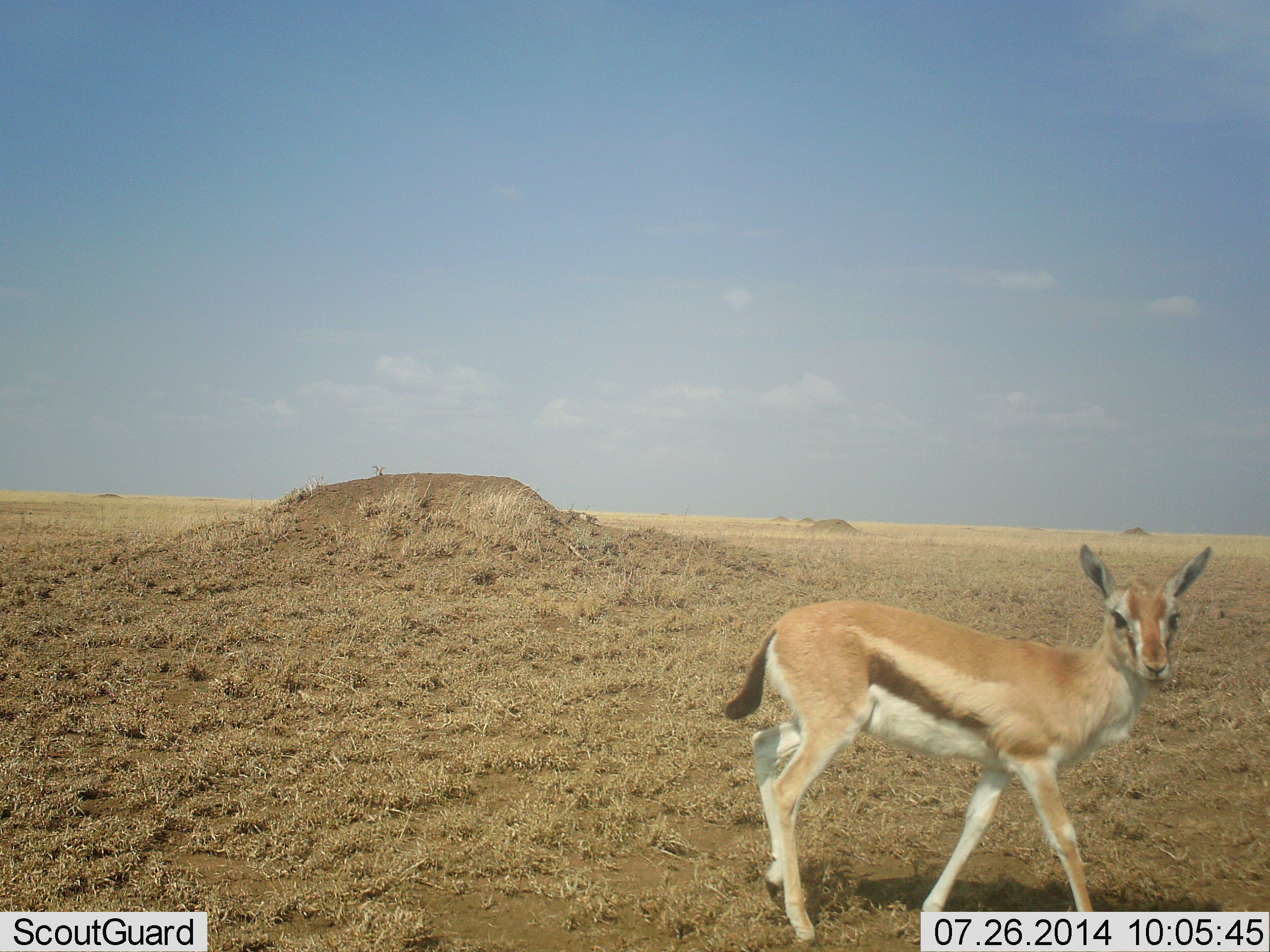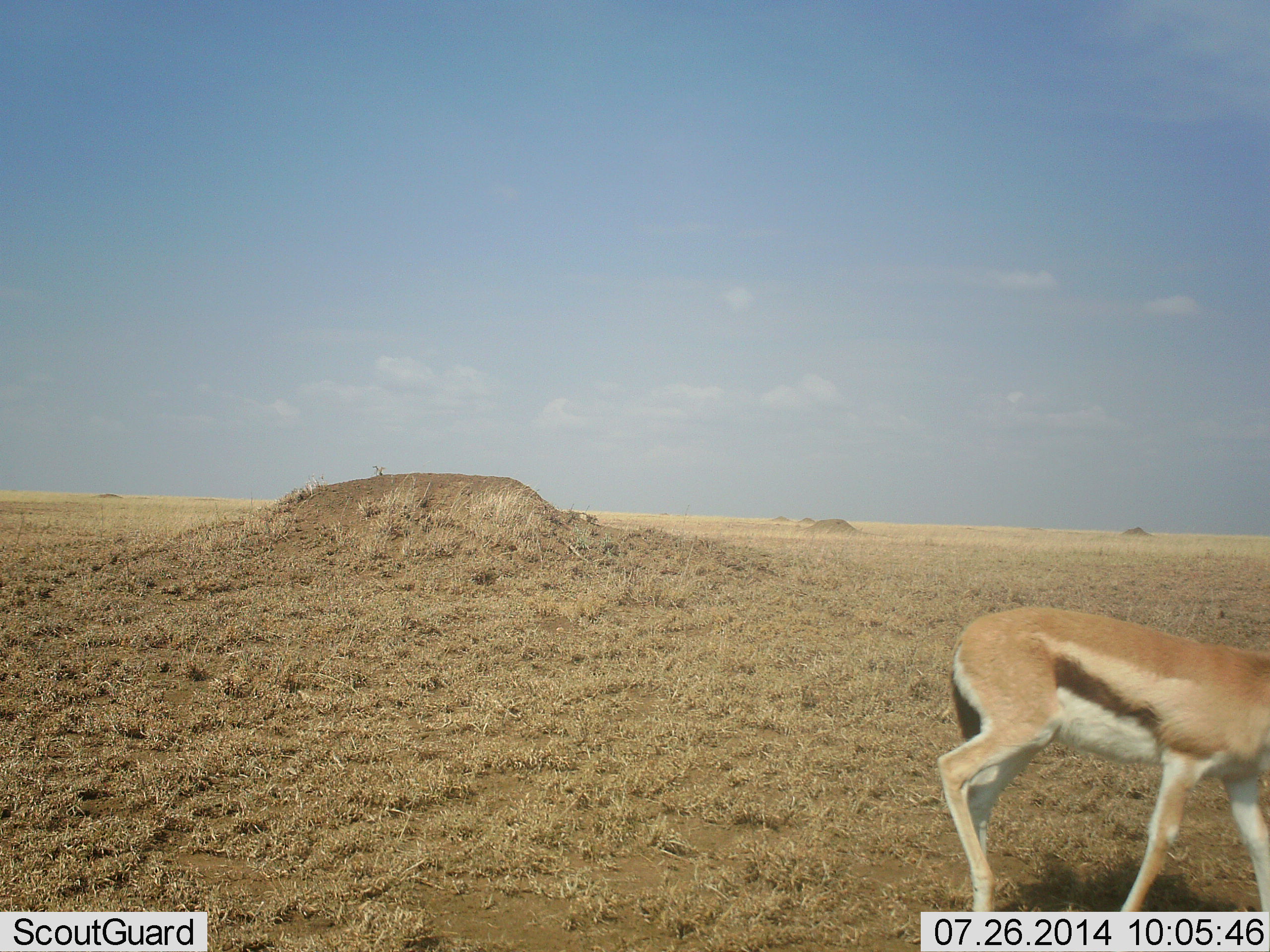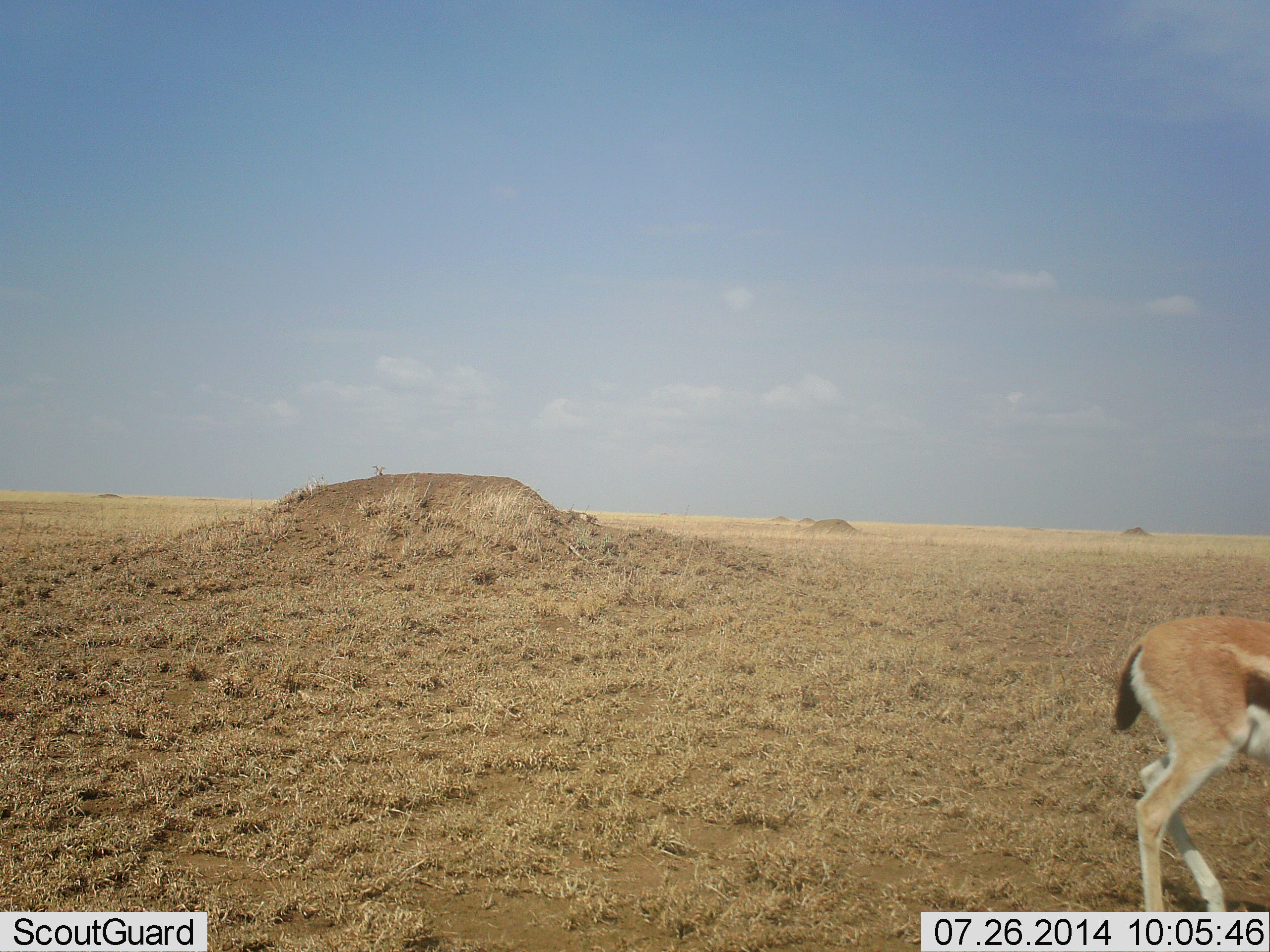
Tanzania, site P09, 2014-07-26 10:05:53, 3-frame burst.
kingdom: Animalia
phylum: Chordata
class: Mammalia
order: Artiodactyla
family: Bovidae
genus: Eudorcas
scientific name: Eudorcas thomsonii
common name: thomson's gazelle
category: gazellethomsons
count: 1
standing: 10%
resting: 0%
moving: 100%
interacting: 0%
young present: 30%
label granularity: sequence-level